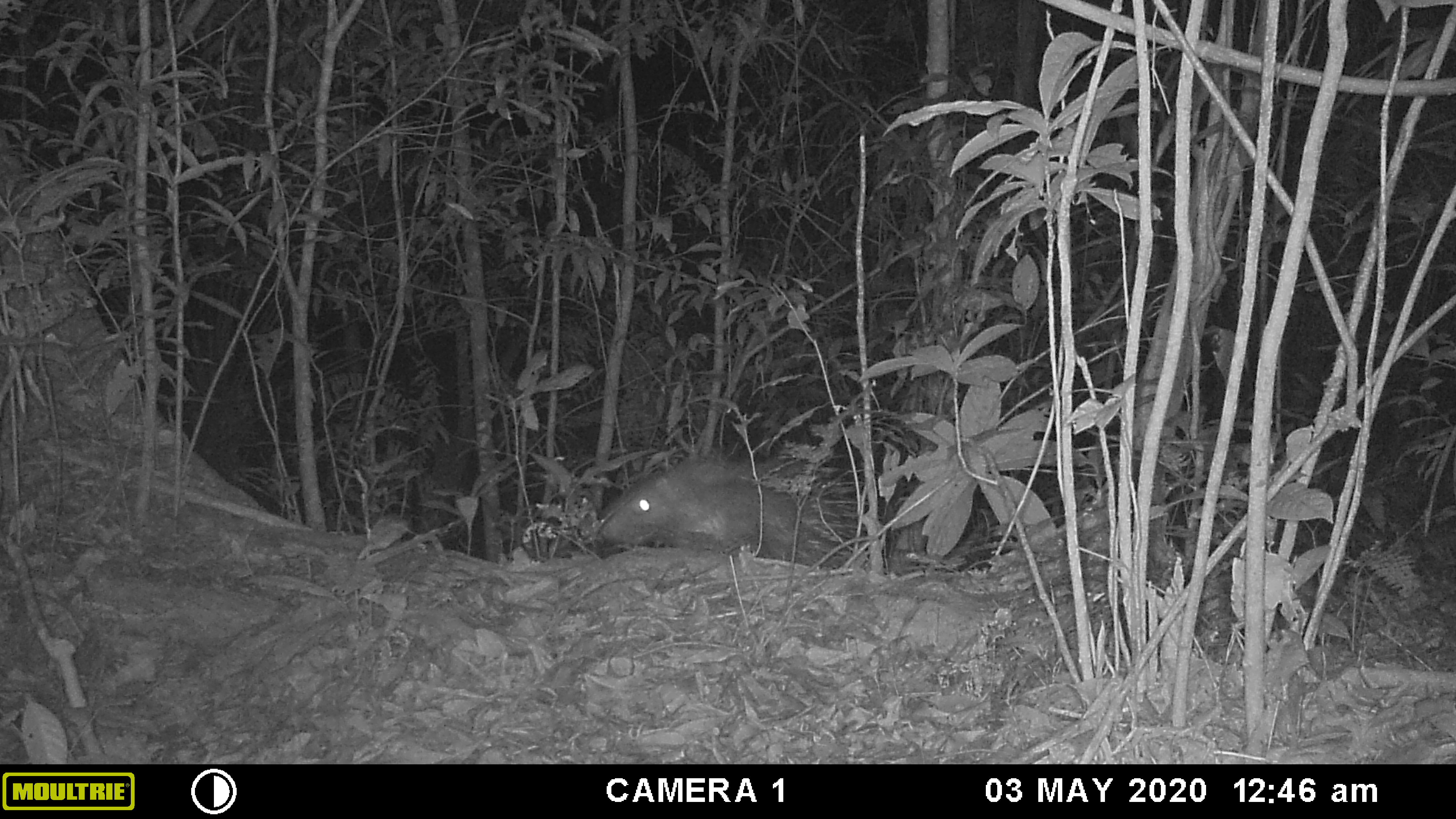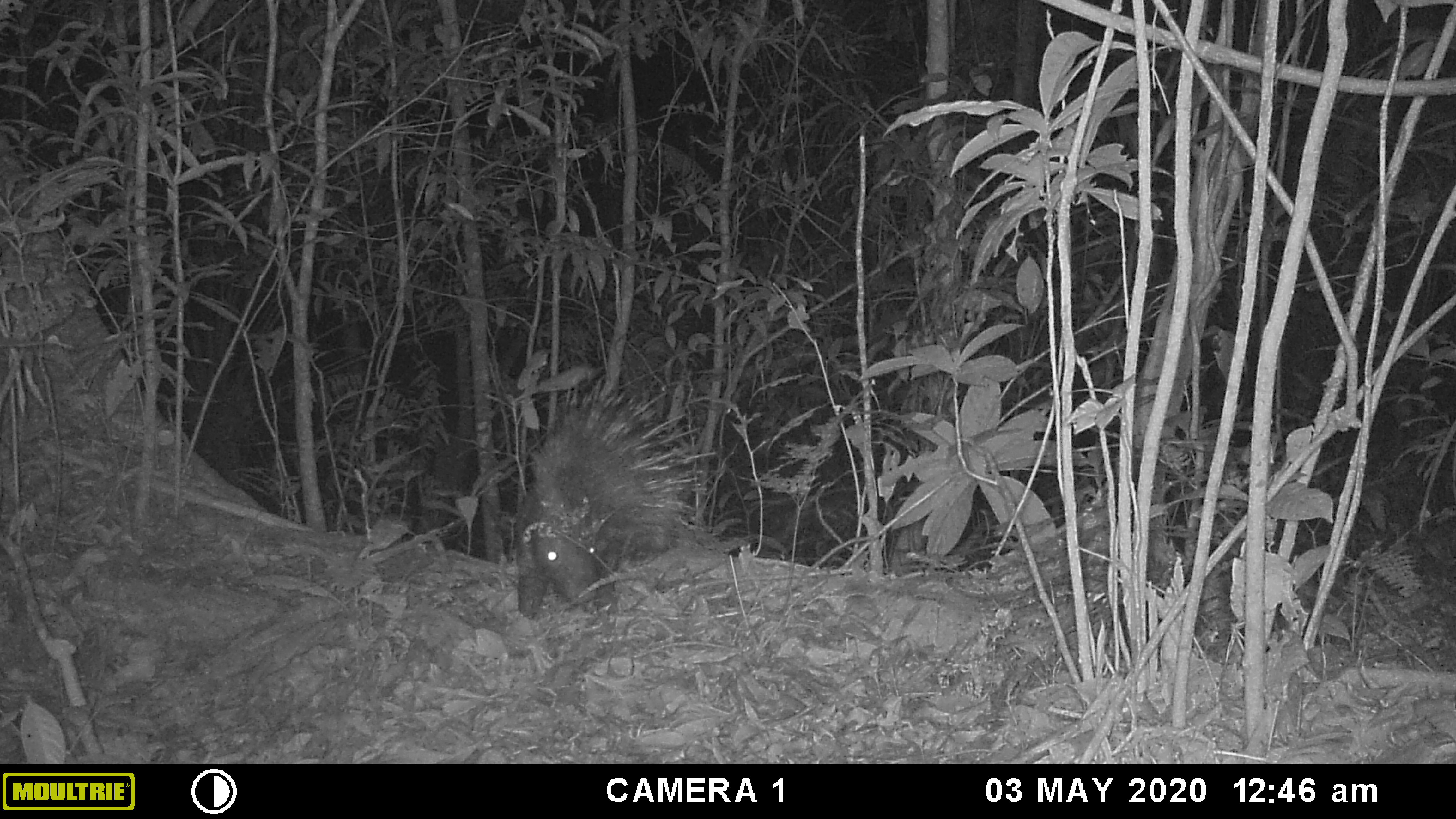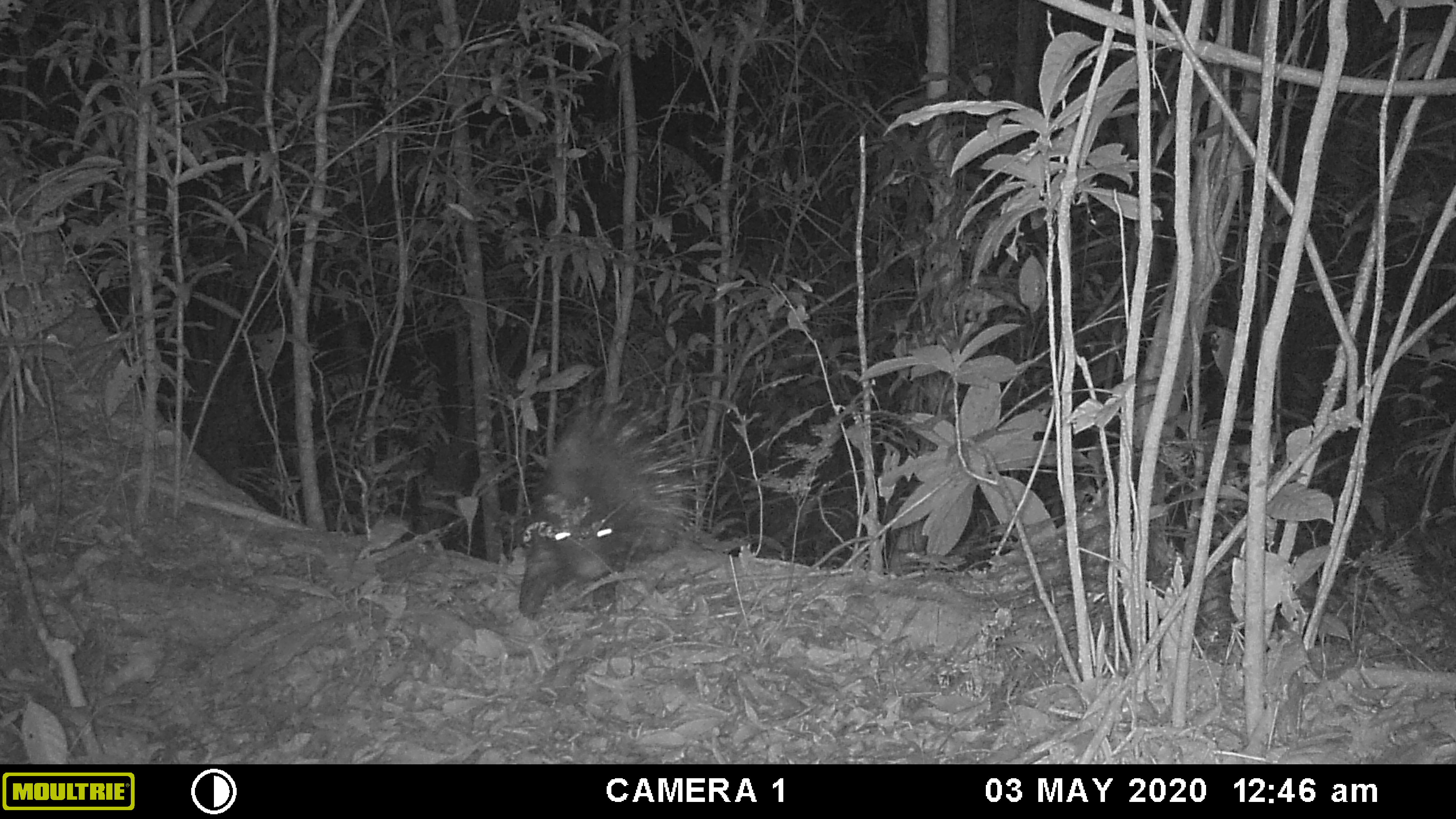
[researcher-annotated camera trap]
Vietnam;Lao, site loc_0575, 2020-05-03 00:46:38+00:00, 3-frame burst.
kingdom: Animalia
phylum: Chordata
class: Mammalia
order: Rodentia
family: Hystricidae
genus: Hystrix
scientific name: Hystrix brachyura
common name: malayan porcupine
Malayan porcupine (Hystrix brachyura). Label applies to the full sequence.